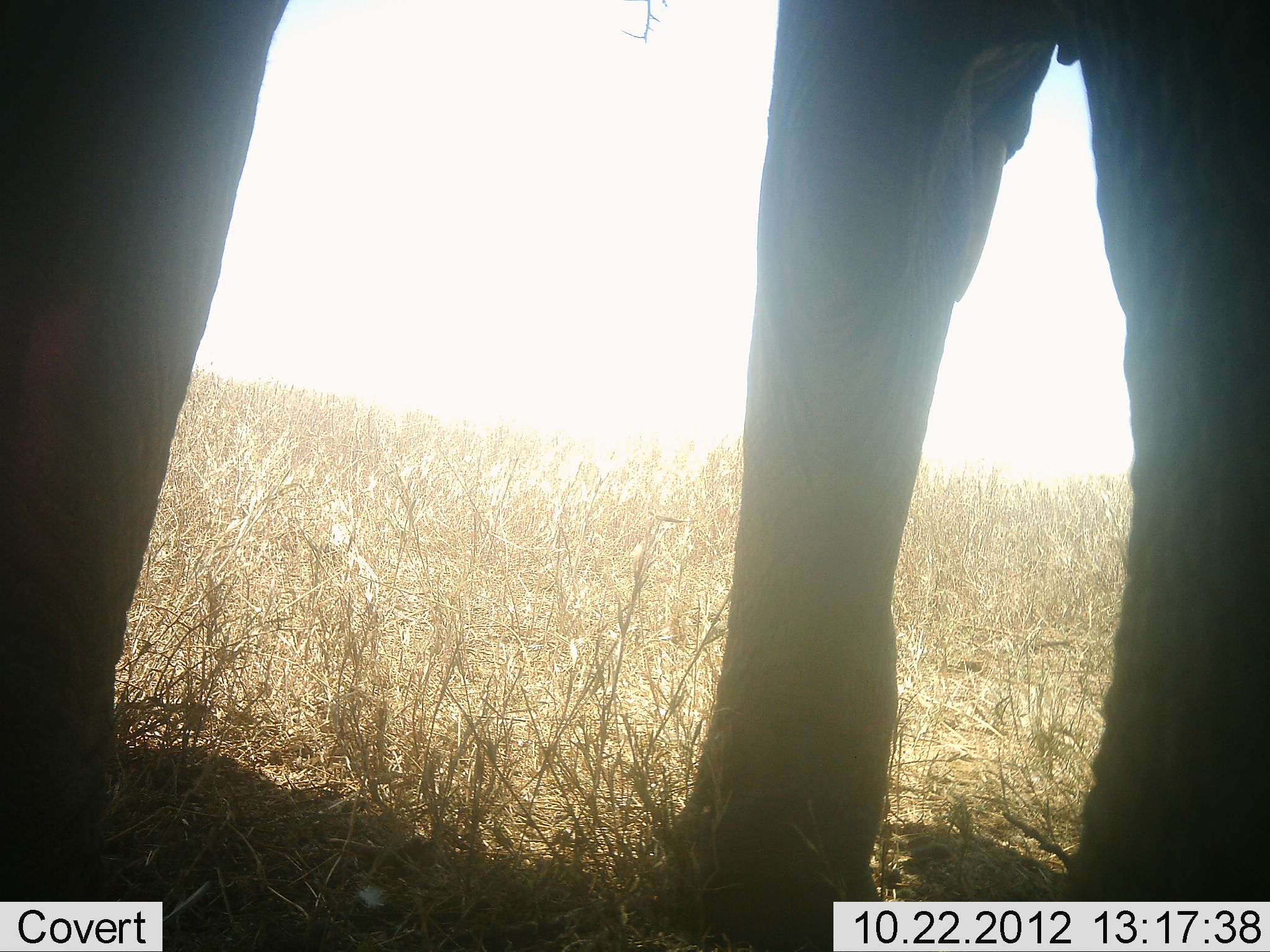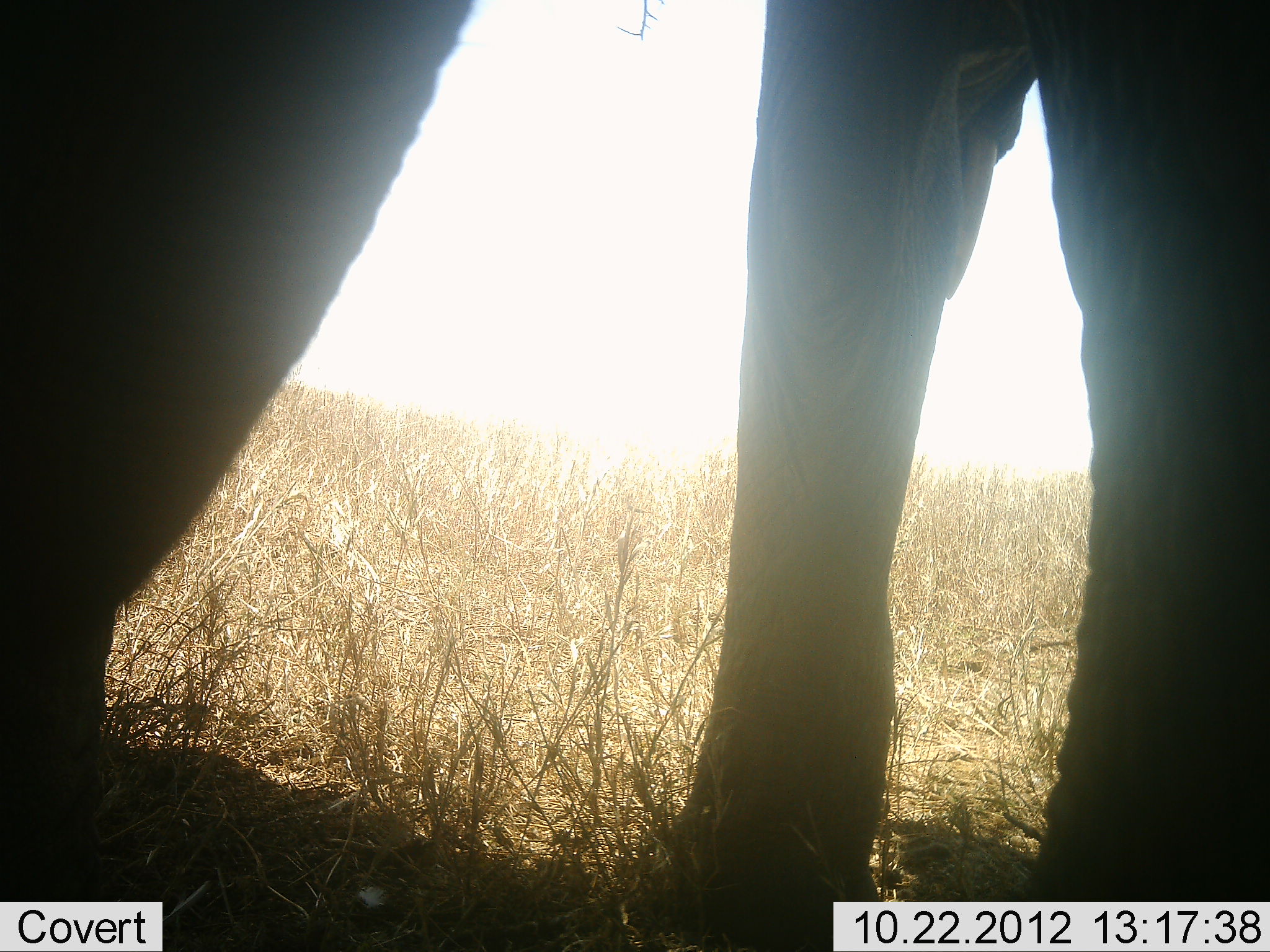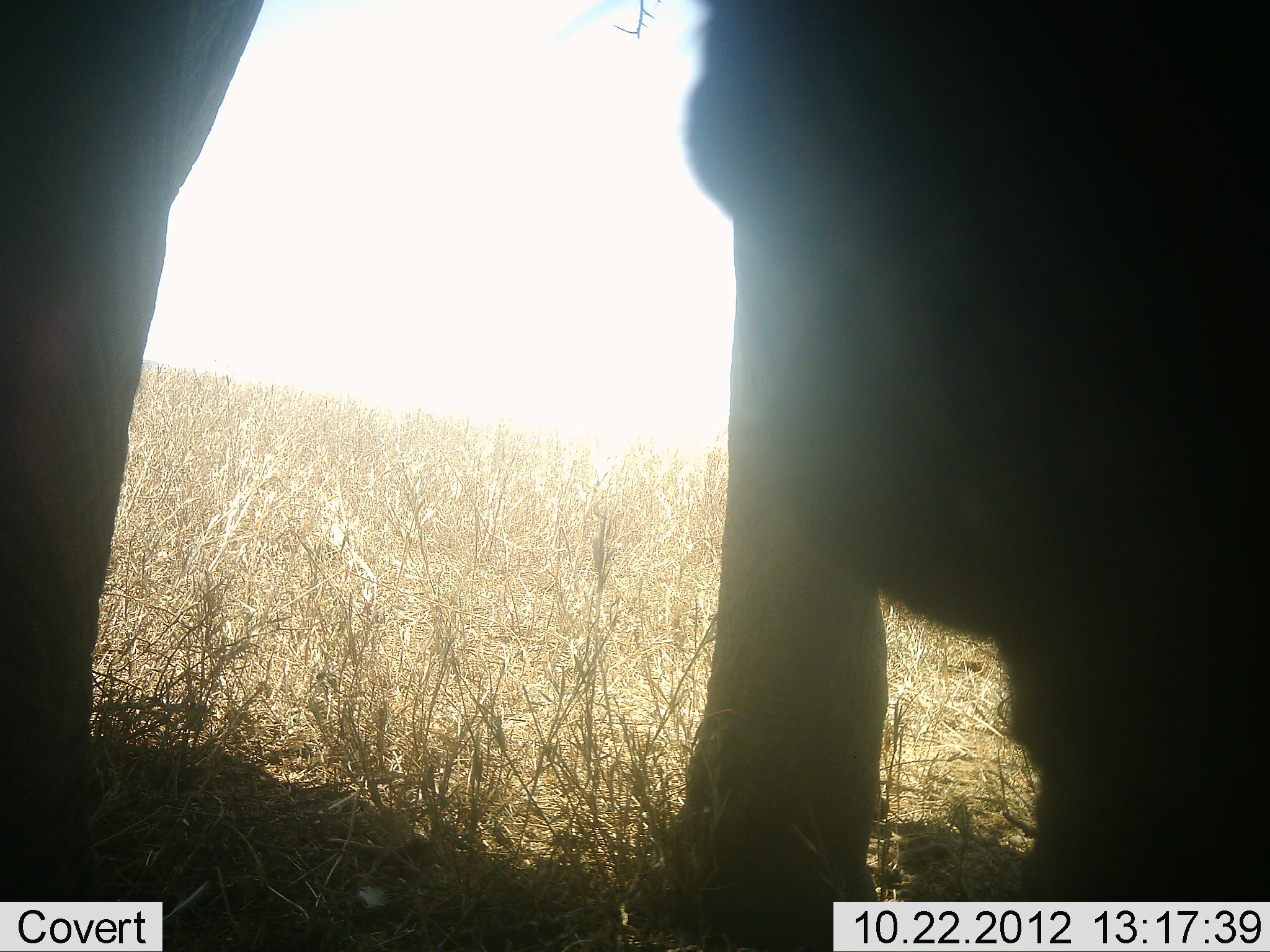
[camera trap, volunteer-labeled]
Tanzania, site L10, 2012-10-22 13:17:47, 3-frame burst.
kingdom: Animalia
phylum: Chordata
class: Mammalia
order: Proboscidea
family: Elephantidae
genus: Loxodonta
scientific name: Loxodonta africana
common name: african bush elephant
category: elephant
Elephant (african bush elephant) (Loxodonta africana), count 1. Behavior (volunteer vote fractions): standing 100%, resting 0%, moving 10%, interacting 0%. Young present (vote fraction): 0%. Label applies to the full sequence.